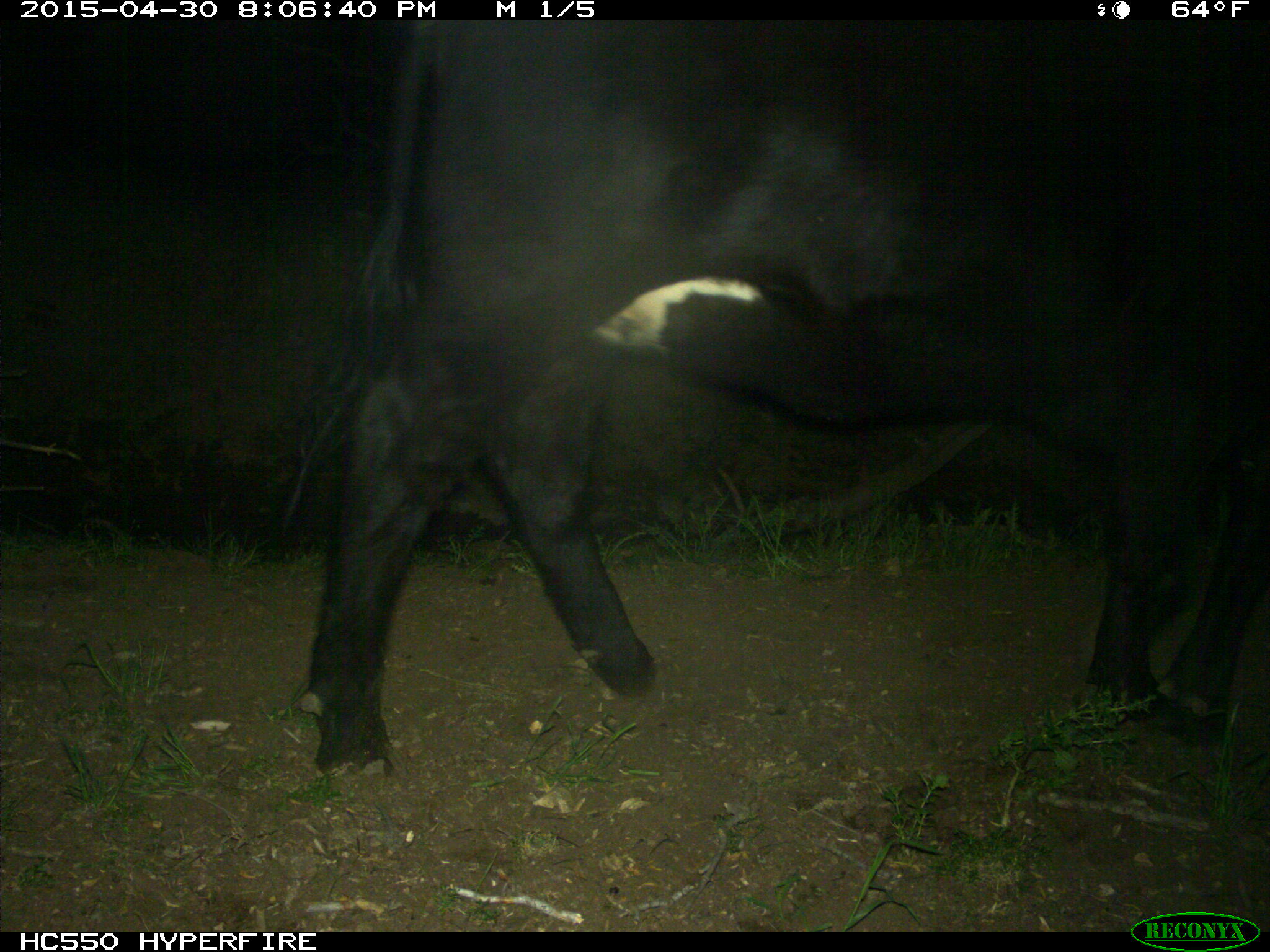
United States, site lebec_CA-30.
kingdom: Animalia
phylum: Chordata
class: Mammalia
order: Artiodactyla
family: Bovidae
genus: Bos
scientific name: Bos taurus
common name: domestic cow